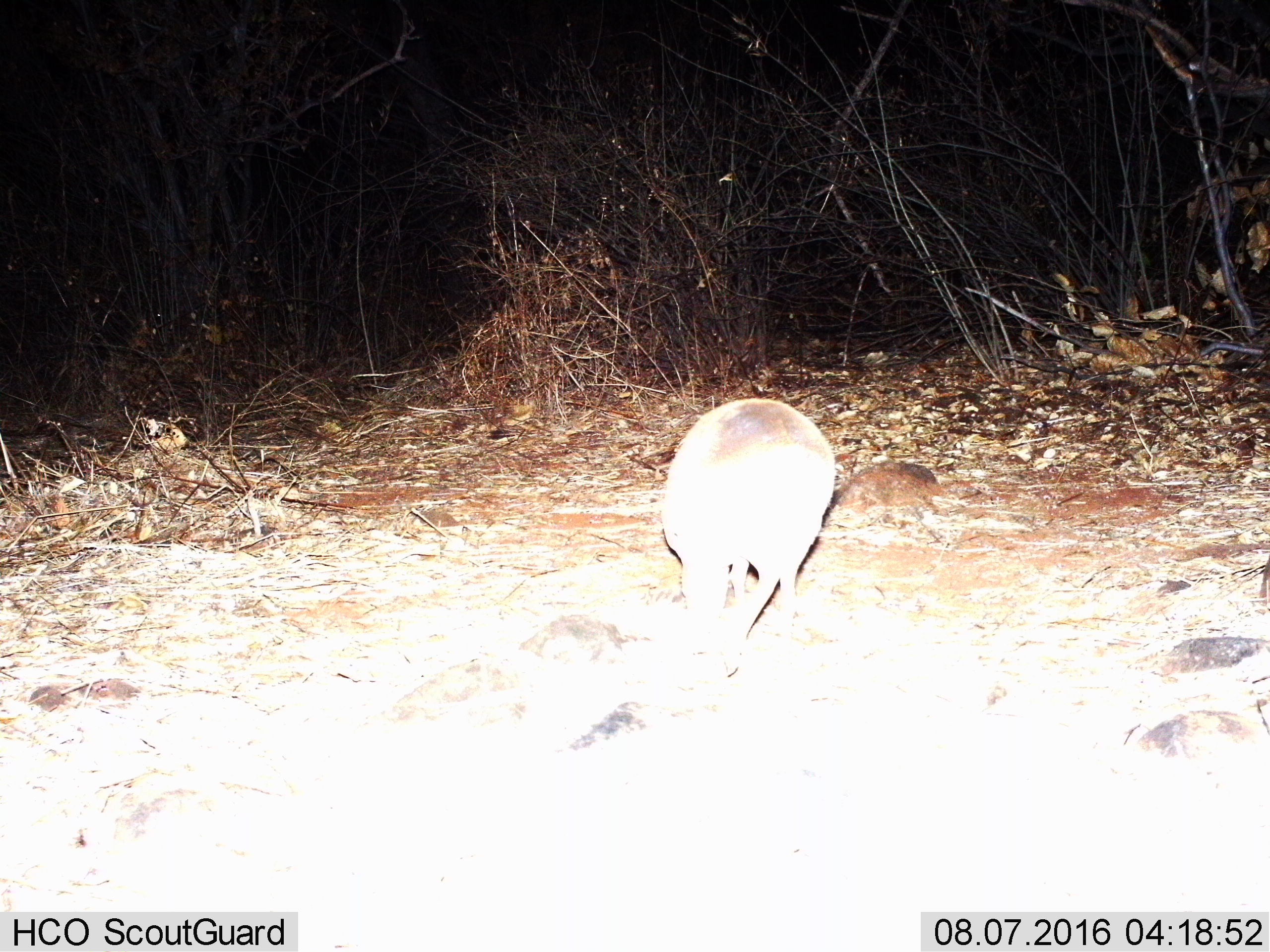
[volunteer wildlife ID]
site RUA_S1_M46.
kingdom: Animalia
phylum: Chordata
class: Mammalia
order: Artiodactyla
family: Bovidae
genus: Madoqua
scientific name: Madoqua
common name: dik-dik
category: dikdik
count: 1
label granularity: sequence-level